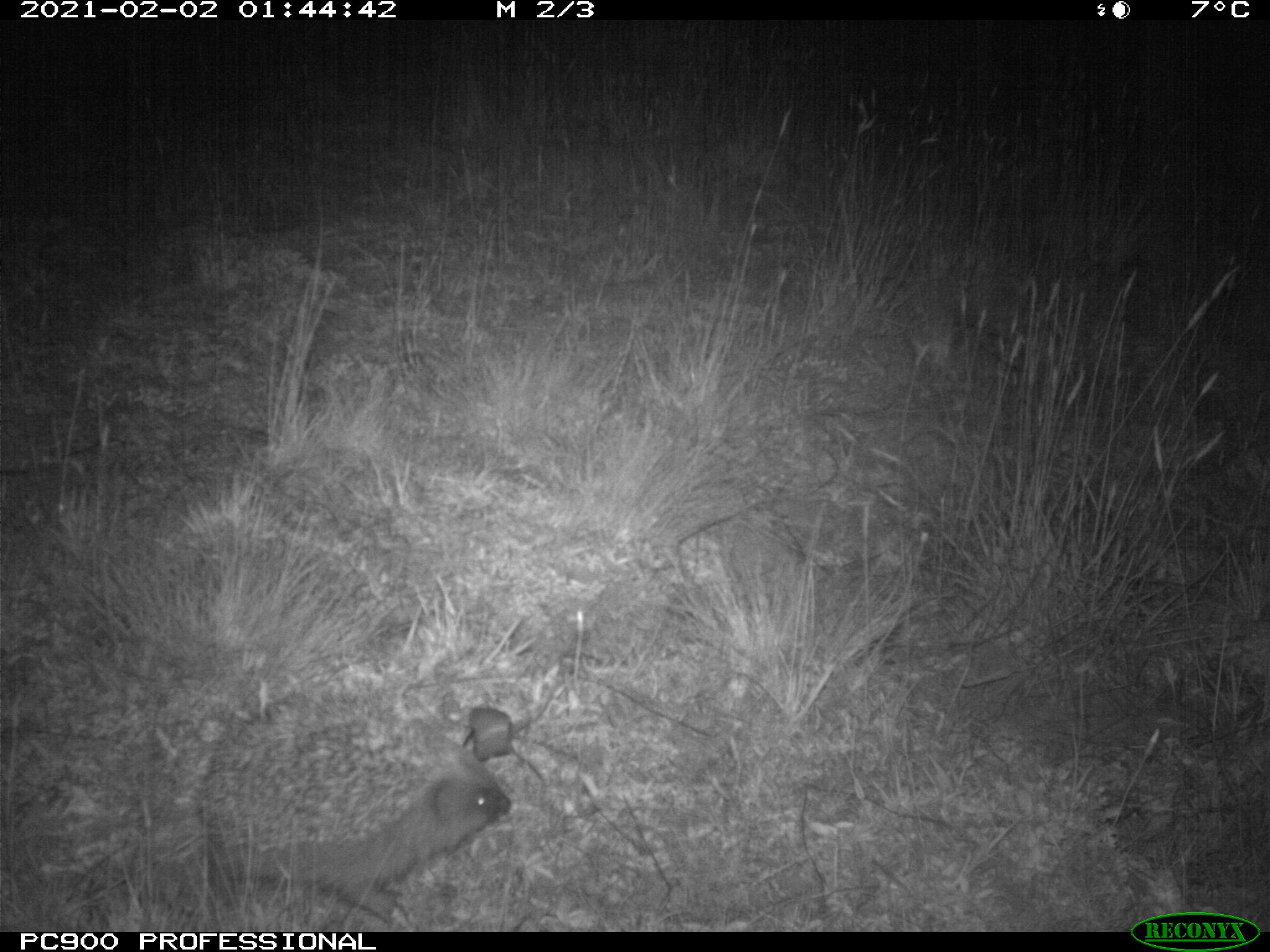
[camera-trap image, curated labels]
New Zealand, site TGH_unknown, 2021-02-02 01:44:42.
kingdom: Animalia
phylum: Chordata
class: Mammalia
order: Eulipotyphla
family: Erinaceidae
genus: Erinaceus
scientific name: Erinaceus europaeus europaeus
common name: european hedgehog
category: hedgehog